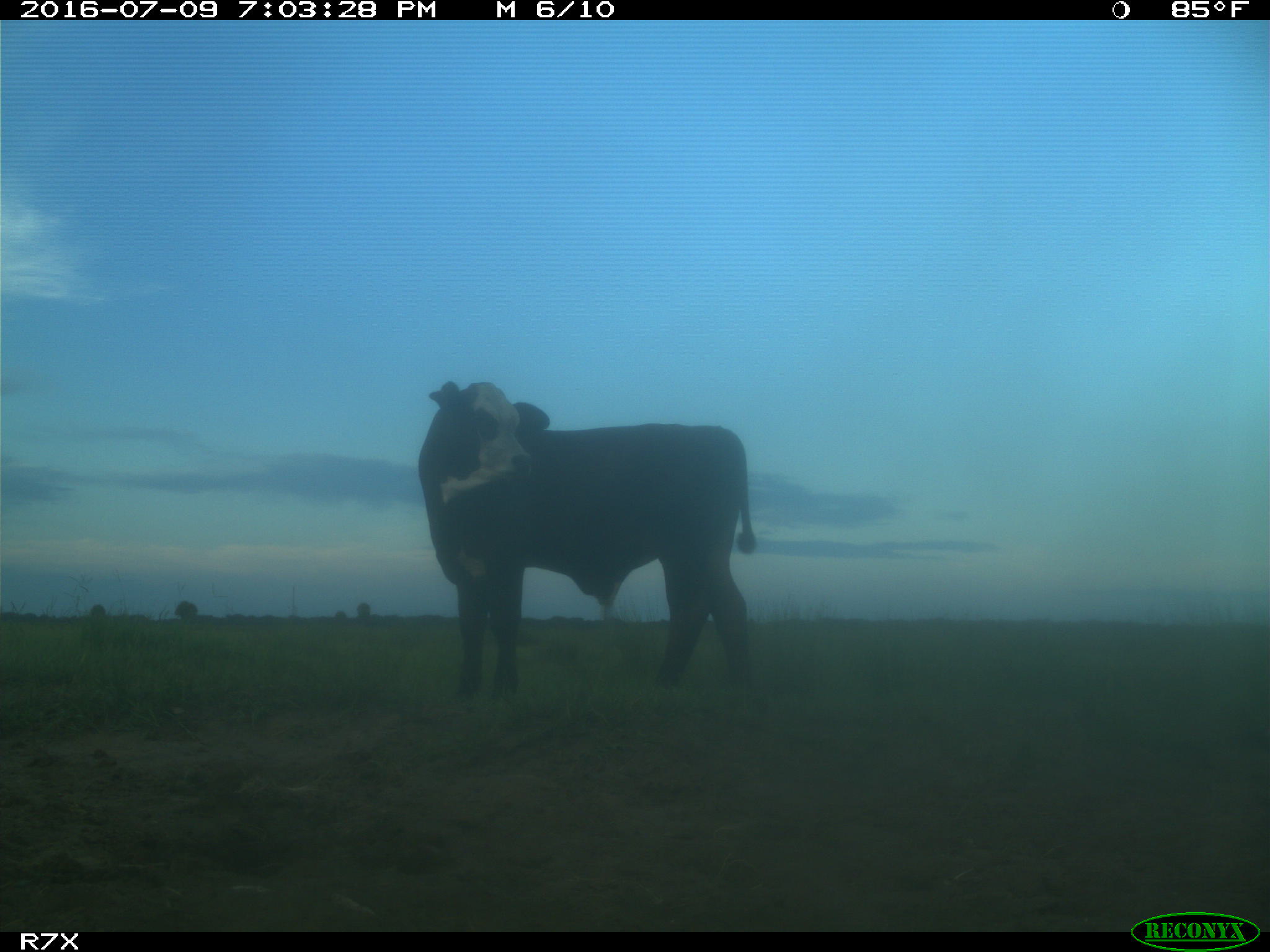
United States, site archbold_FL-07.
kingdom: Animalia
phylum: Chordata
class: Mammalia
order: Artiodactyla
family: Bovidae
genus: Bos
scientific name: Bos taurus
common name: domestic cow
Bos taurus (domestic cow).